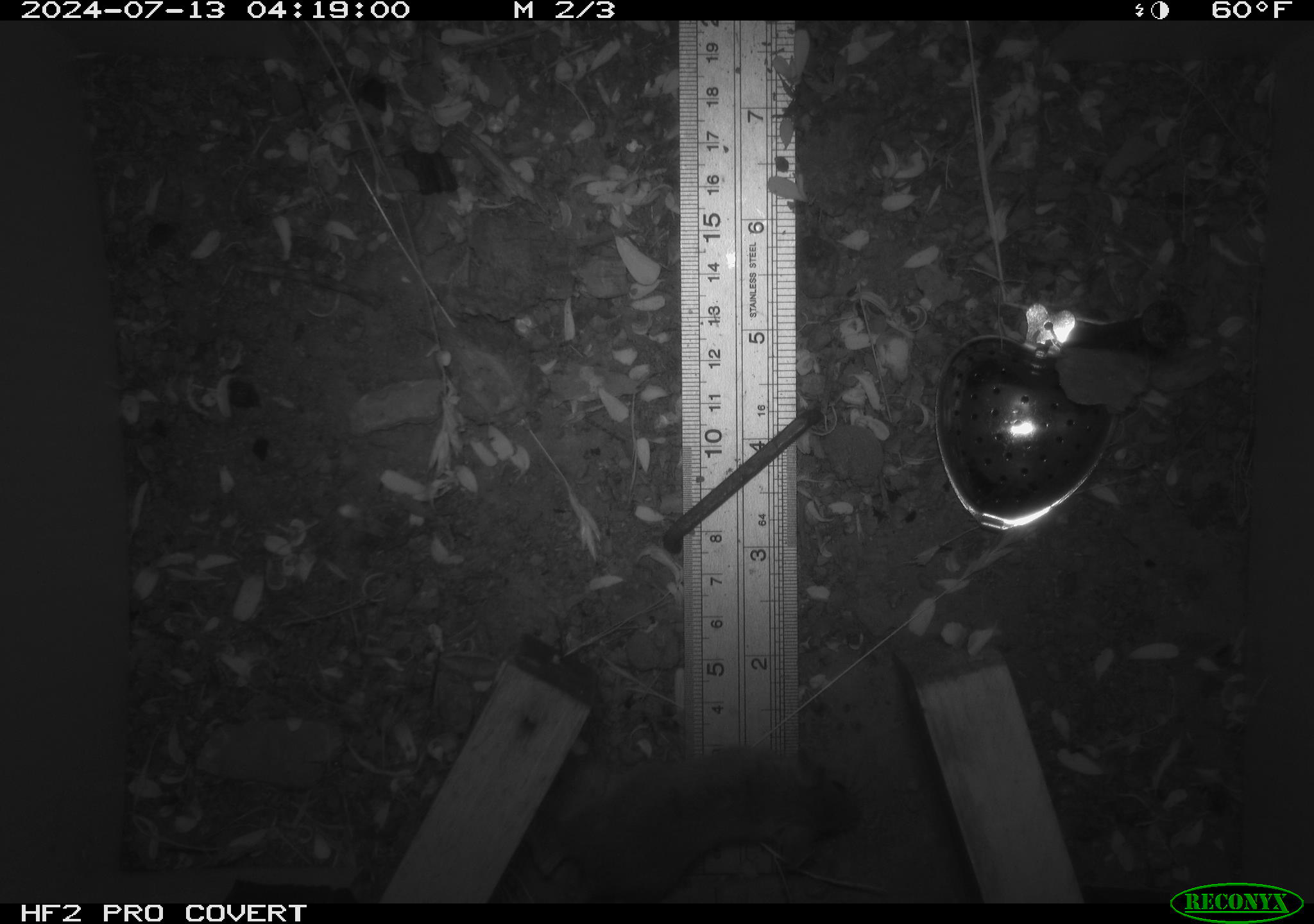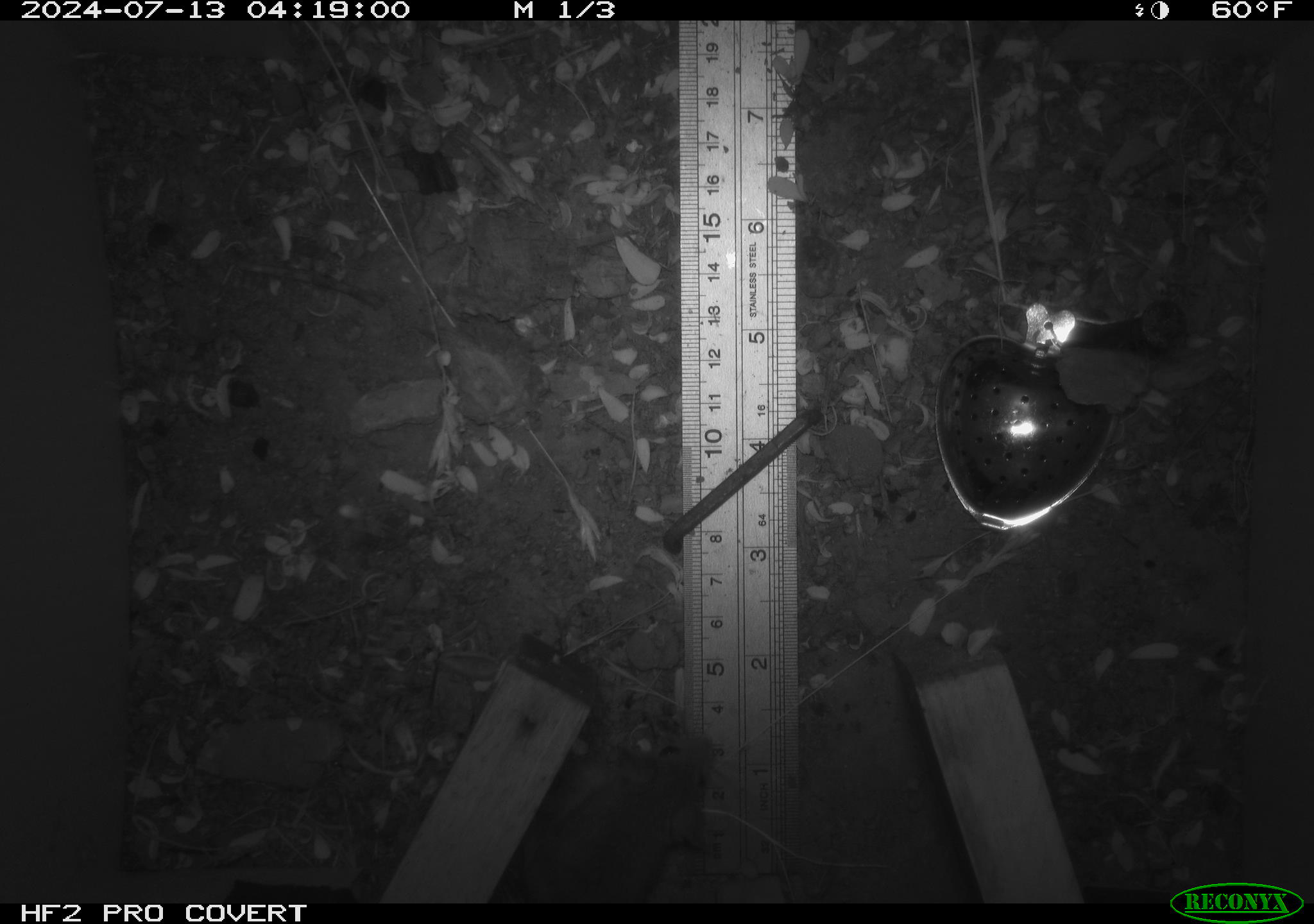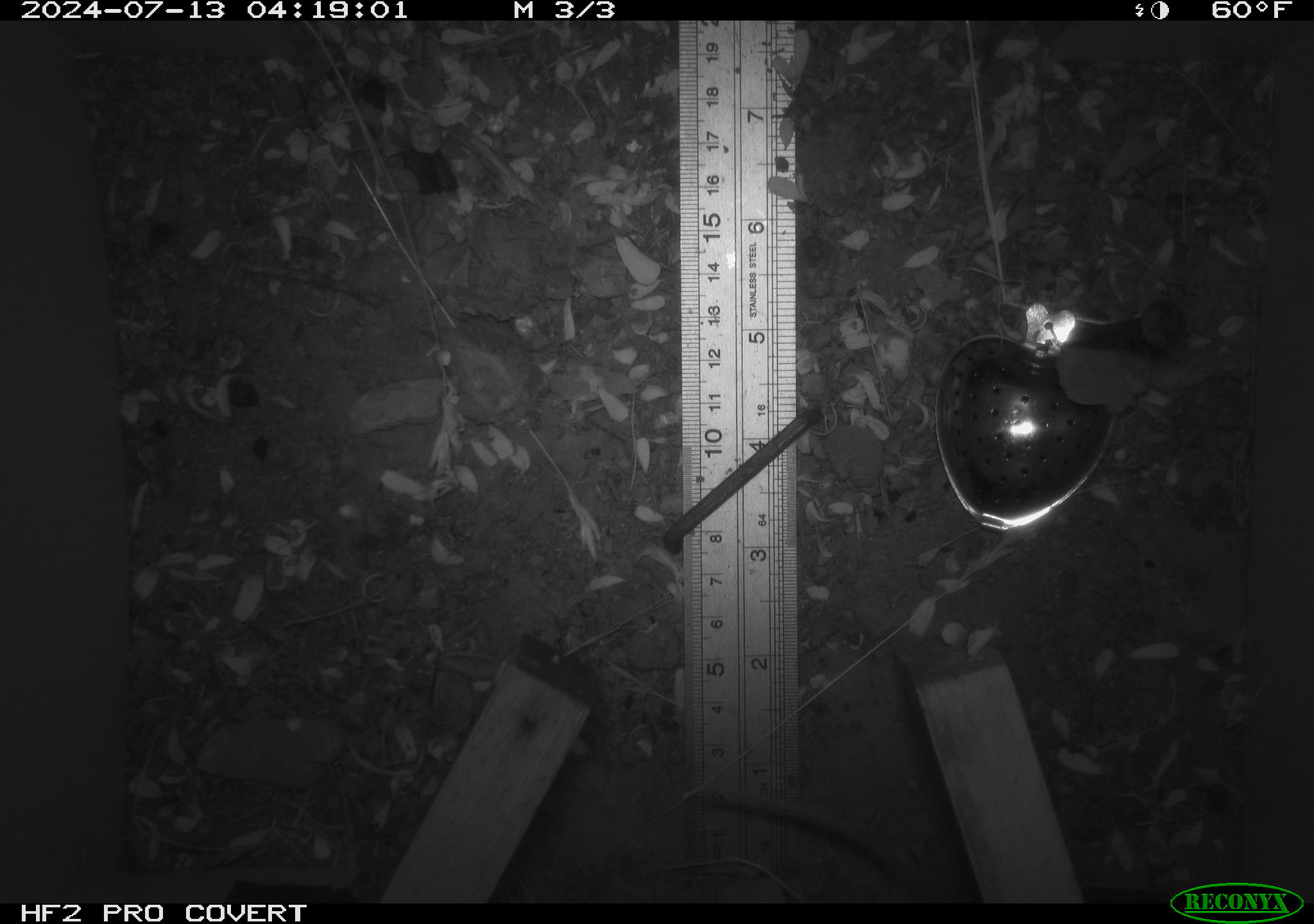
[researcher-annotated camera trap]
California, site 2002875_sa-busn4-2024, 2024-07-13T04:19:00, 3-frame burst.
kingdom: Animalia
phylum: Chordata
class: Mammalia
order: Rodentia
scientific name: Rodentia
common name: rodent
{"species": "rodent (Rodentia)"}